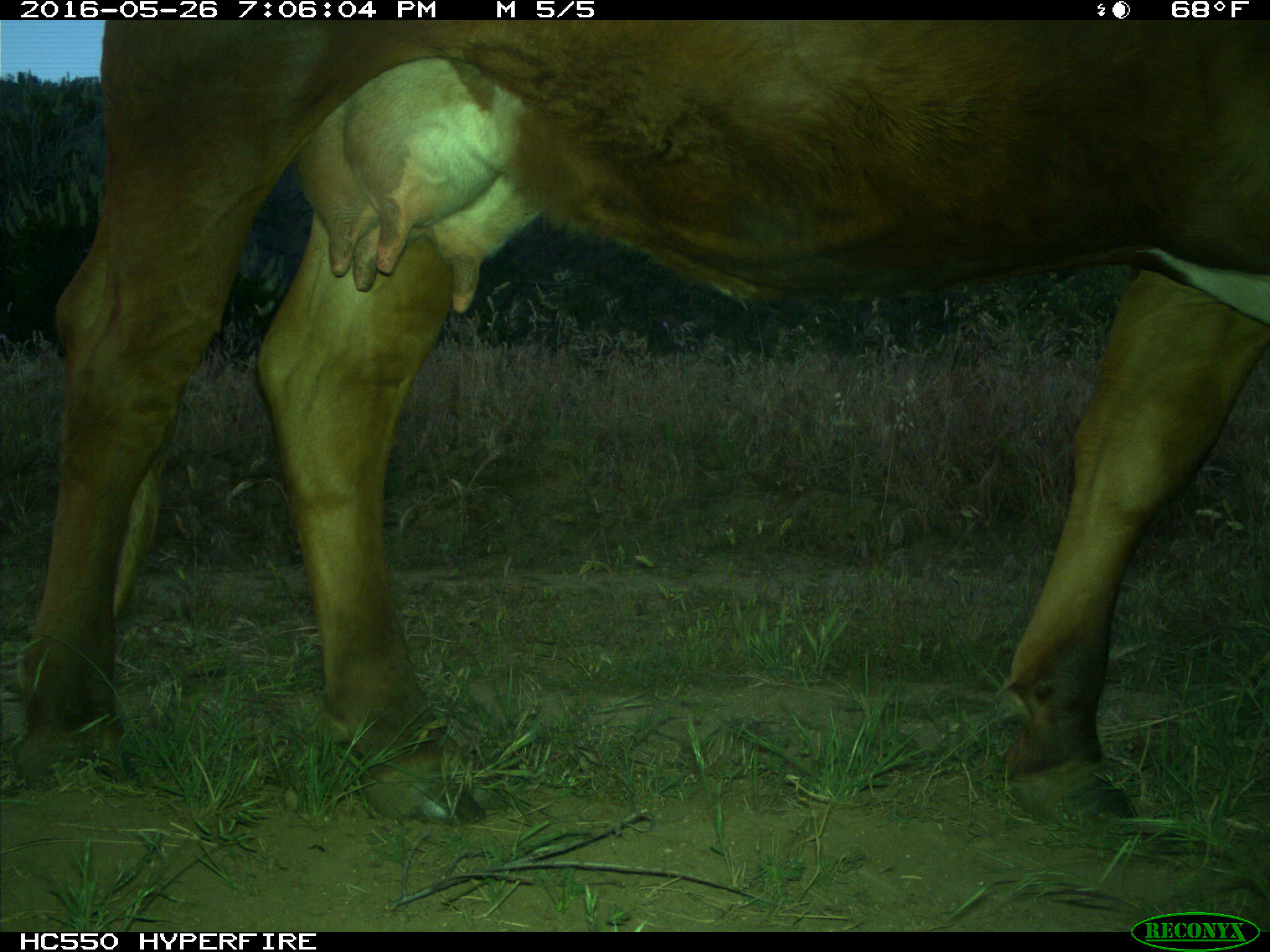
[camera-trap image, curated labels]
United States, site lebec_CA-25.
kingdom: Animalia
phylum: Chordata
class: Mammalia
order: Artiodactyla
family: Bovidae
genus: Bos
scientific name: Bos taurus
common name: domestic cow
Bos taurus (domestic cow).